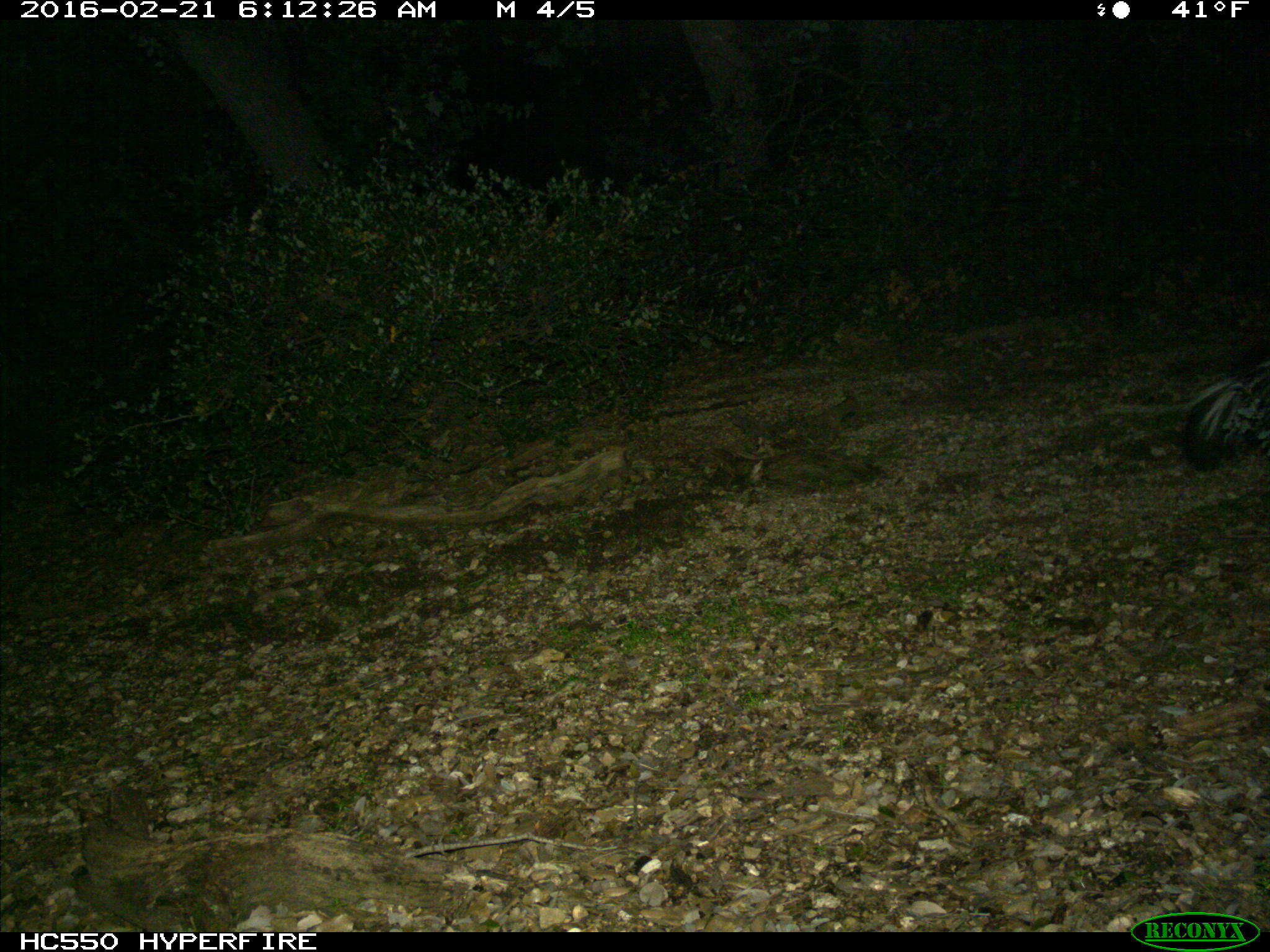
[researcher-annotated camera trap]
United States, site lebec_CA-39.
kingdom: Animalia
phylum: Chordata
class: Mammalia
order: Carnivora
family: Mephitidae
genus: Mephitis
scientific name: Mephitis mephitis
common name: striped skunk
Mephitis mephitis (striped skunk).